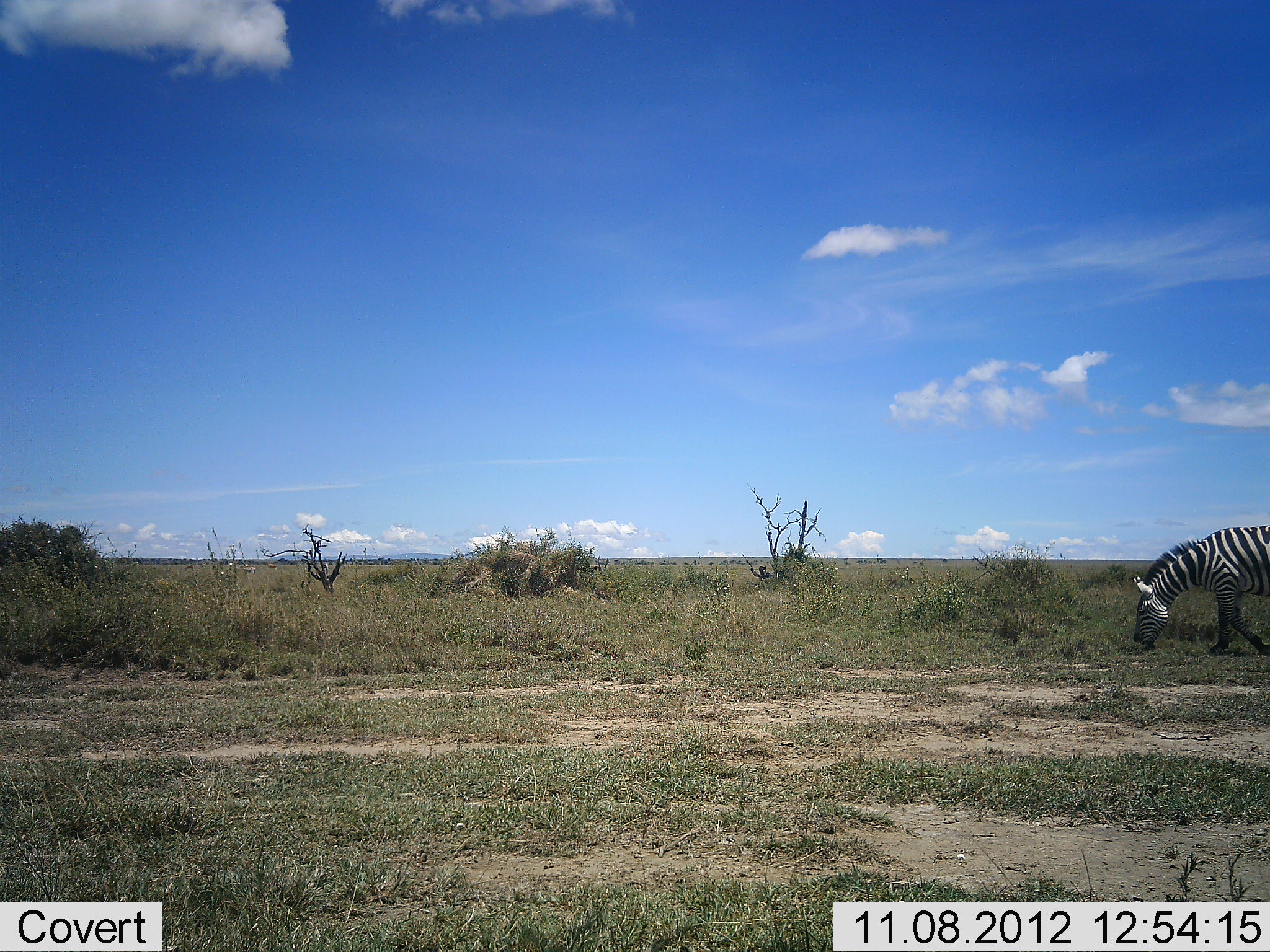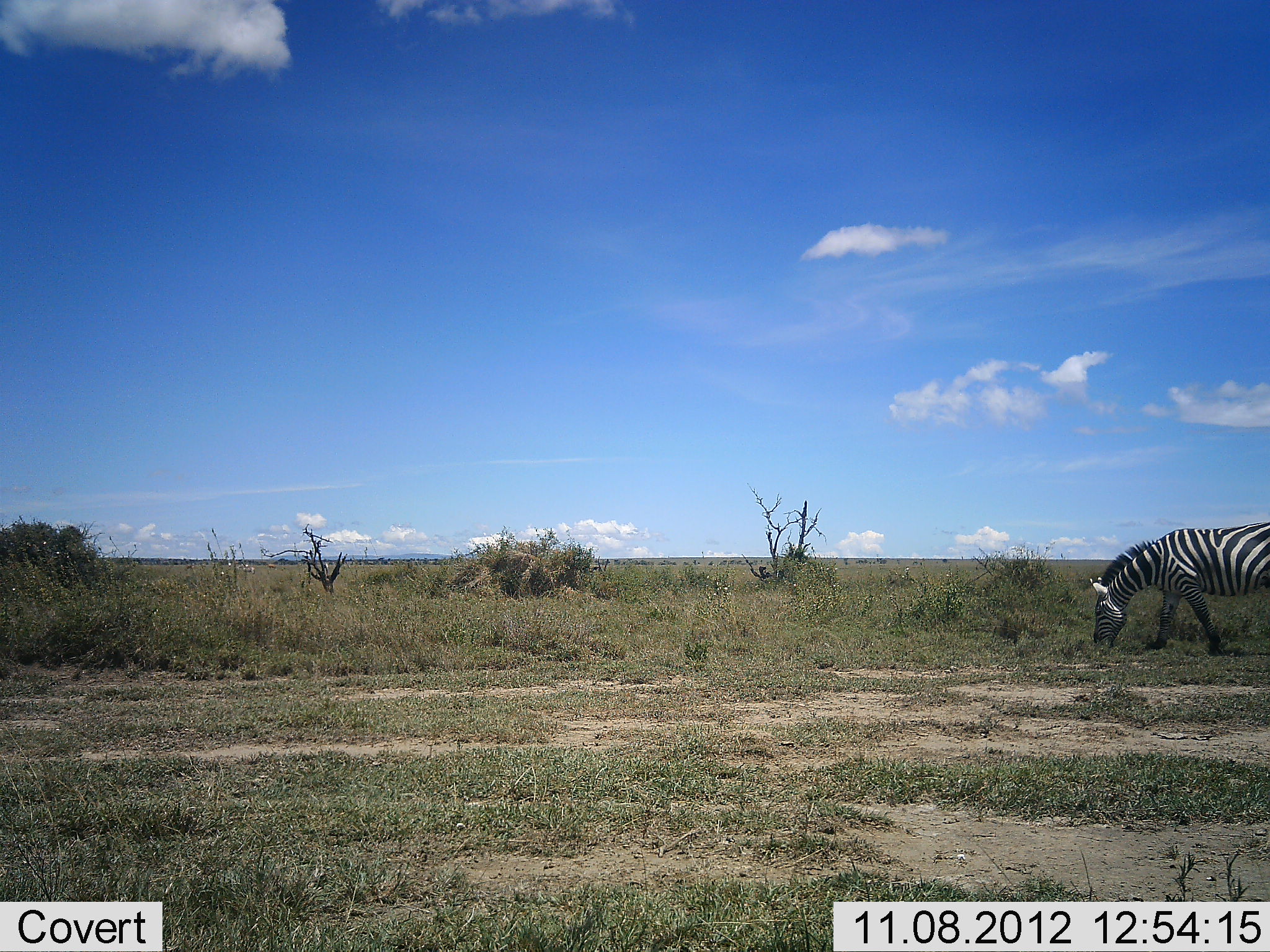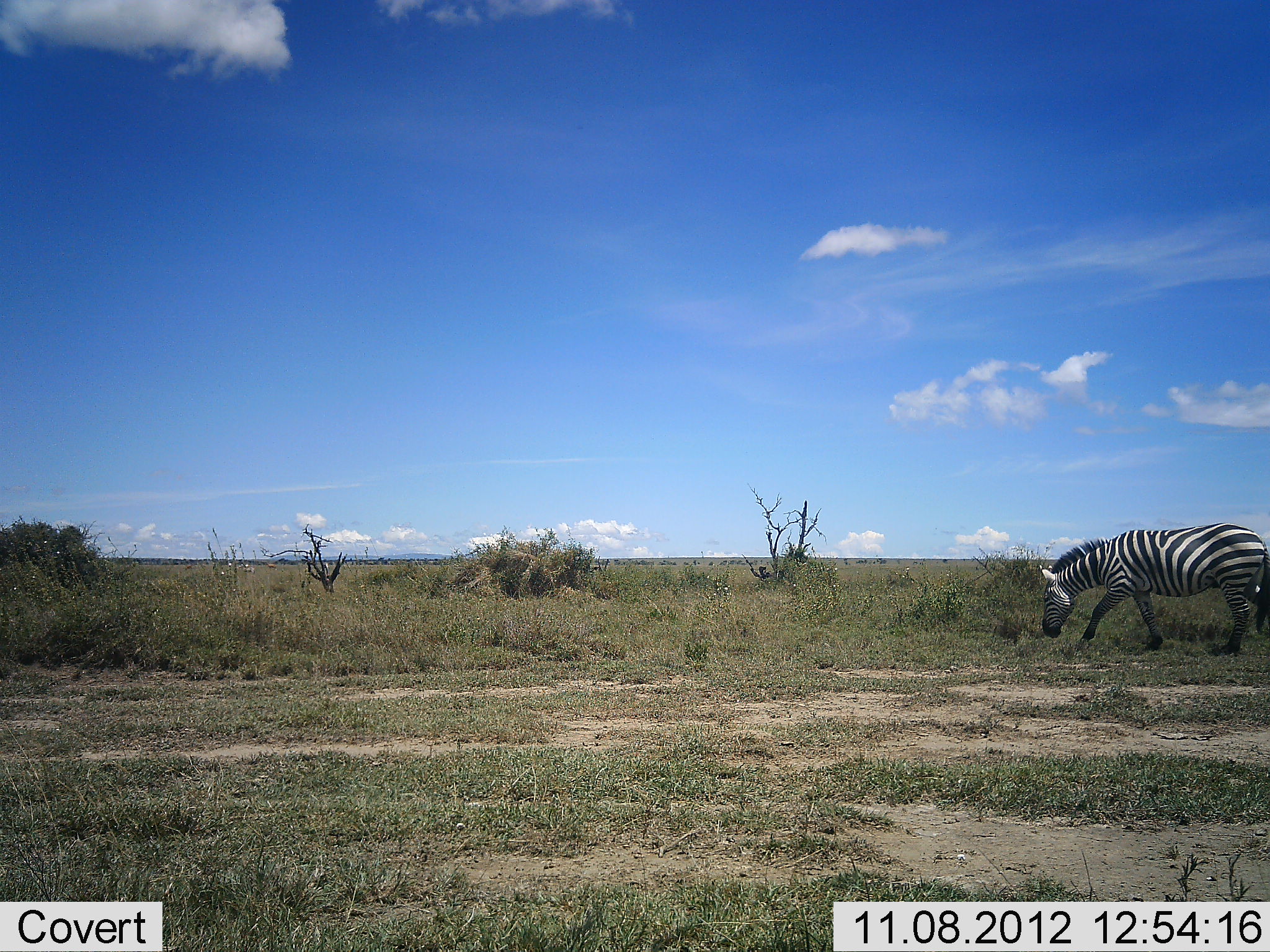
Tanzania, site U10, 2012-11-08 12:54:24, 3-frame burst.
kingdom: Animalia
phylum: Chordata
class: Mammalia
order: Perissodactyla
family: Equidae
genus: Equus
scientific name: Equus quagga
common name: plains zebra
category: zebra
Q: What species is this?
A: Zebra (plains zebra) (Equus quagga).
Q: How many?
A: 1.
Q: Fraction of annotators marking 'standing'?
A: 0%.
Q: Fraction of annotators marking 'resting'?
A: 0%.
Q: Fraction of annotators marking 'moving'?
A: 80%.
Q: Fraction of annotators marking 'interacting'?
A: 0%.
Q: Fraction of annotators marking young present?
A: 0%.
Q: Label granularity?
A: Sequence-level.